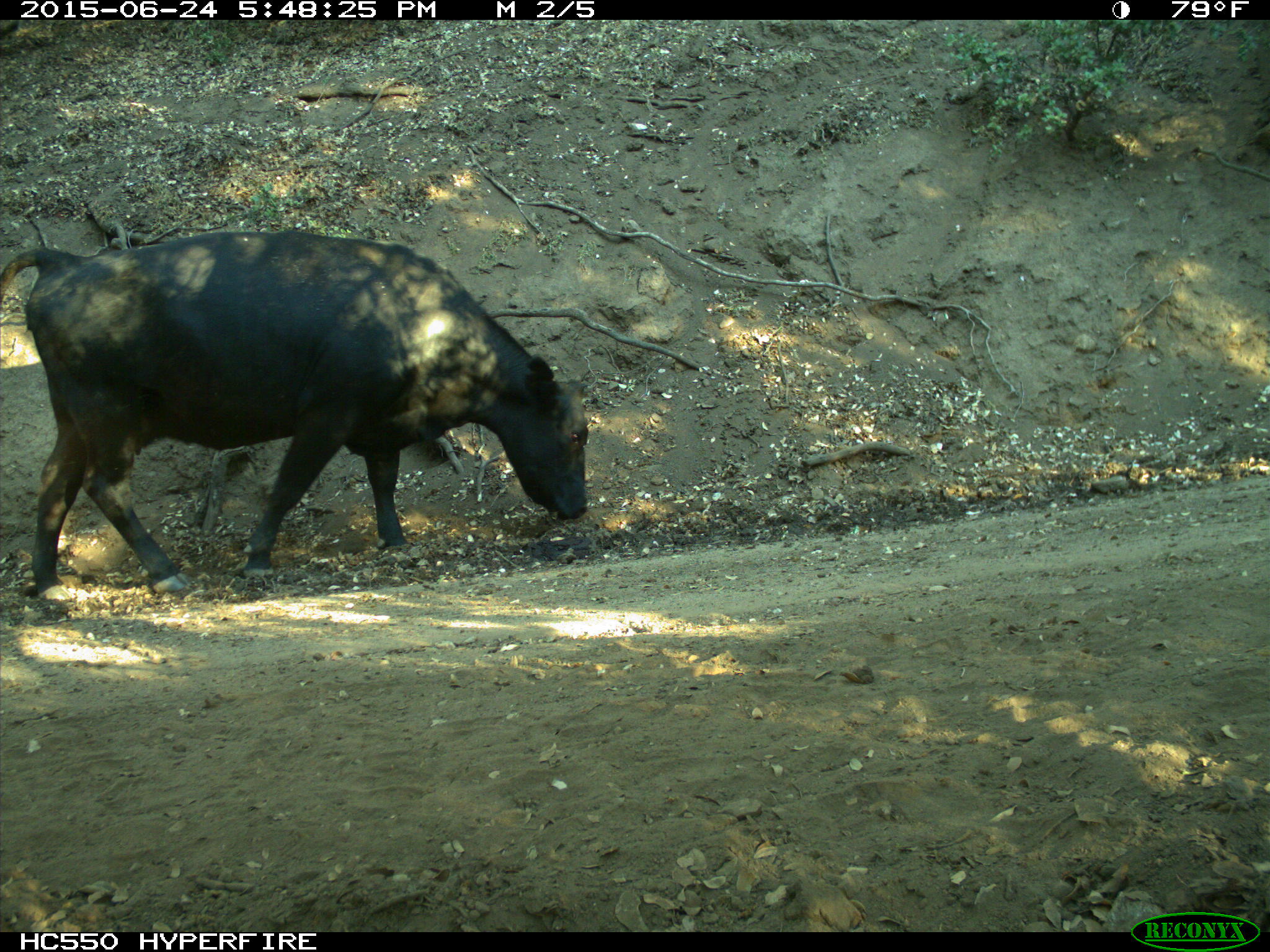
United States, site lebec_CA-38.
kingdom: Animalia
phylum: Chordata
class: Mammalia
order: Artiodactyla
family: Bovidae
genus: Bos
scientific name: Bos taurus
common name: domestic cow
Bos taurus (domestic cow).